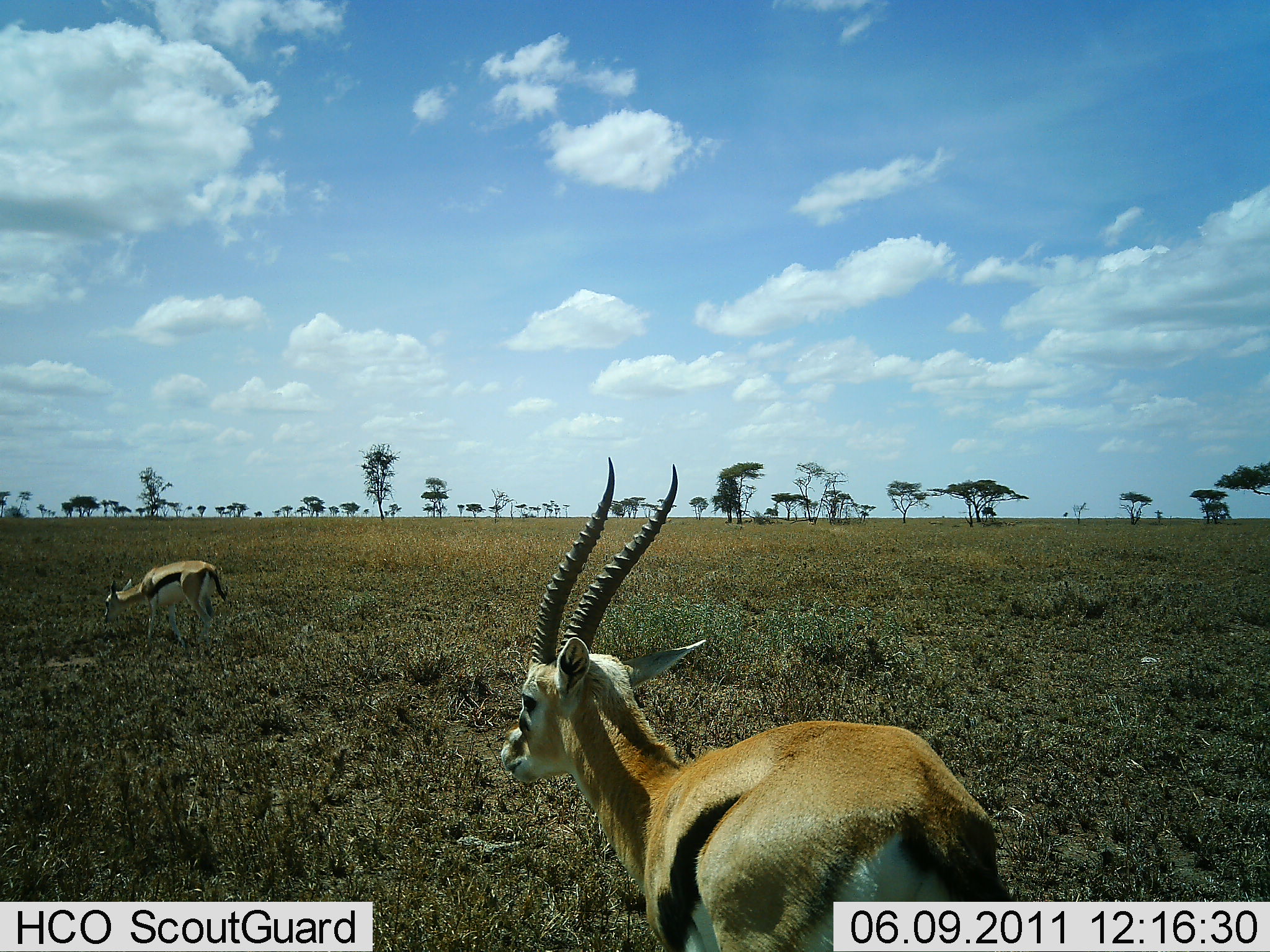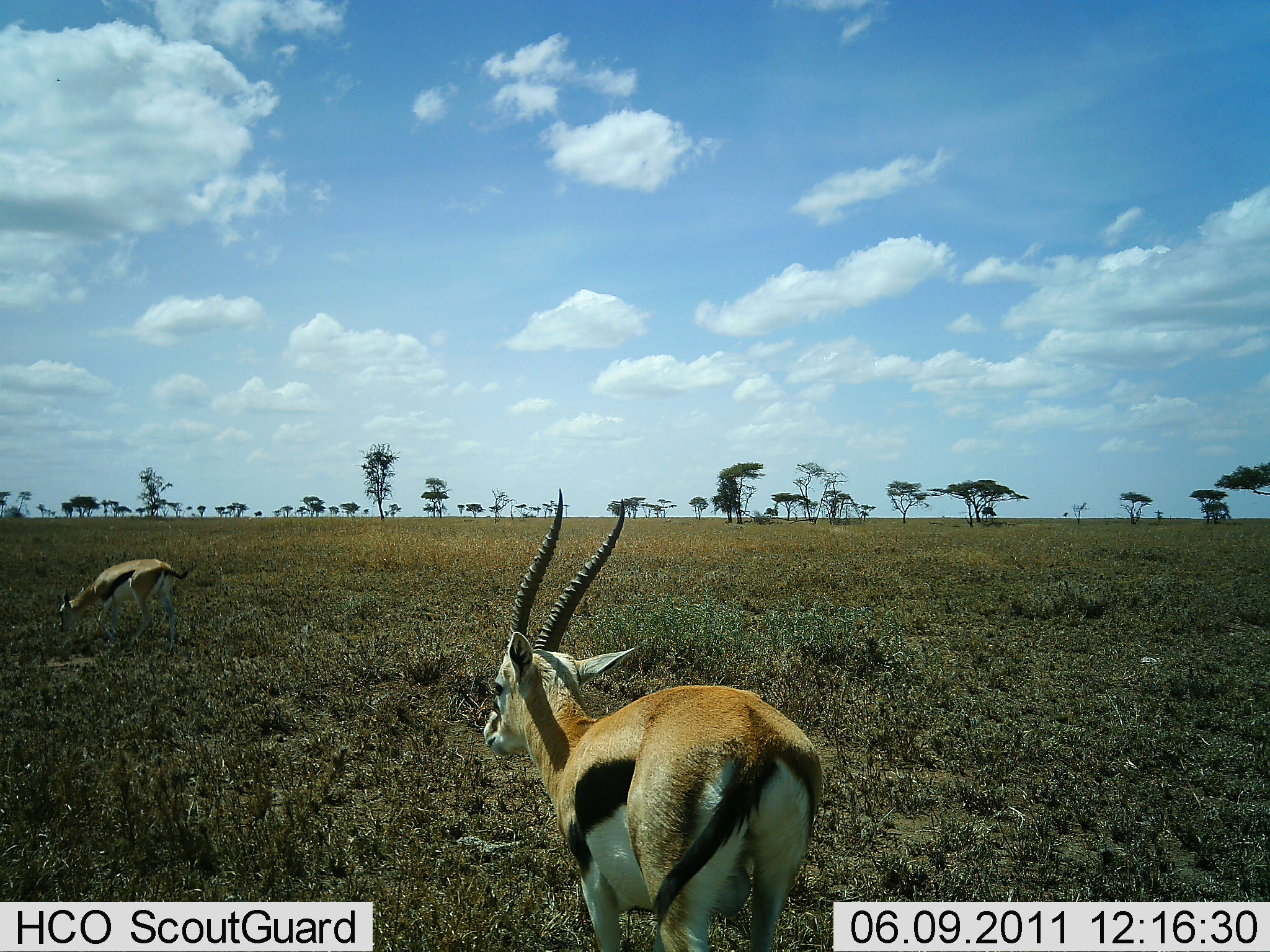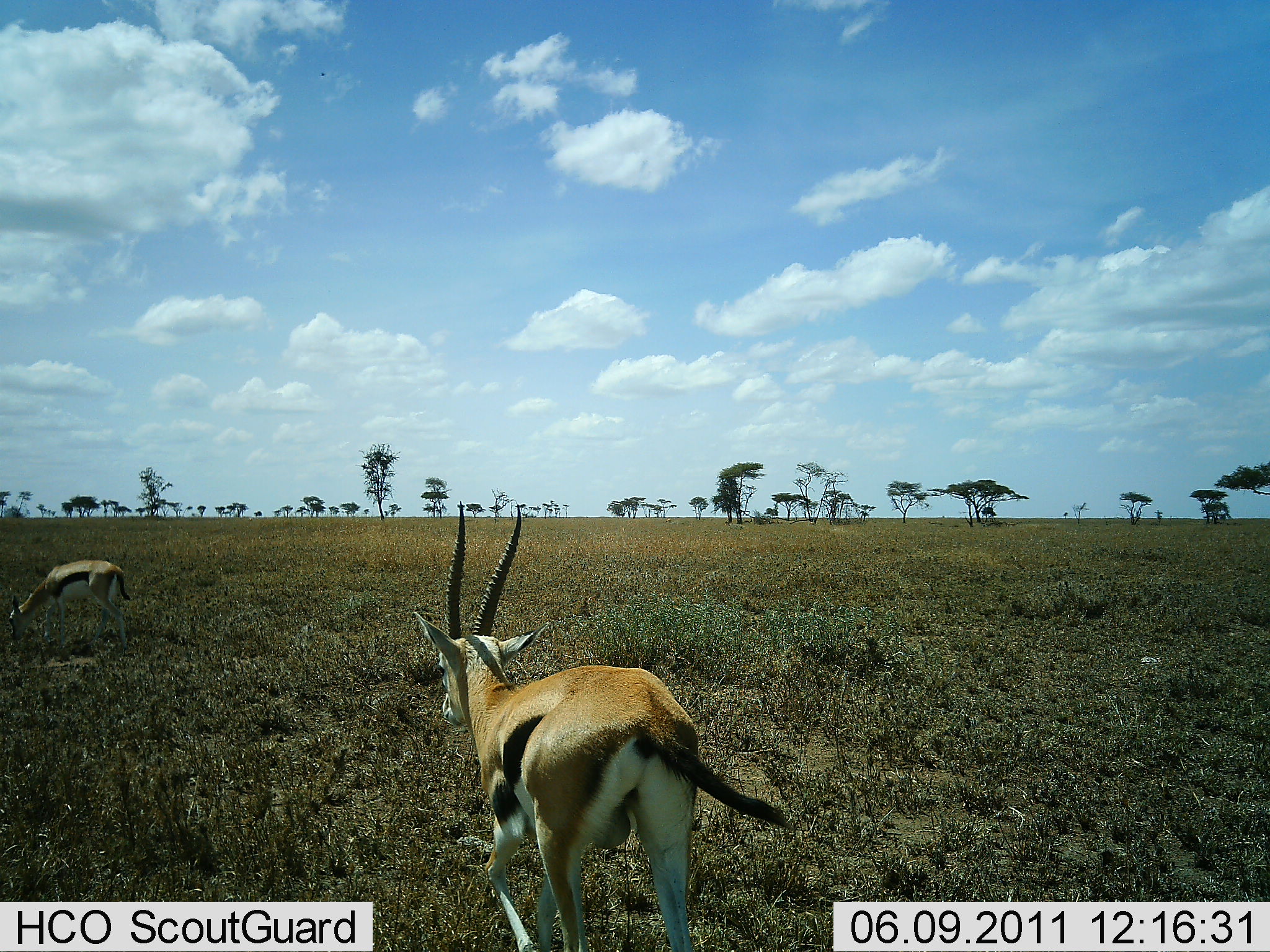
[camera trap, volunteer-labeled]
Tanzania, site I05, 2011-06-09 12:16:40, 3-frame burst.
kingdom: Animalia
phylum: Chordata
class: Mammalia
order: Artiodactyla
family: Bovidae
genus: Eudorcas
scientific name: Eudorcas thomsonii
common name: thomson's gazelle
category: gazellethomsons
Gazellethomsons (thomson's gazelle) (Eudorcas thomsonii), count 2. Behavior (volunteer vote fractions): standing 36%, resting 0%, moving 64%, interacting 0%. Young present (vote fraction): 0%. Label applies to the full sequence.